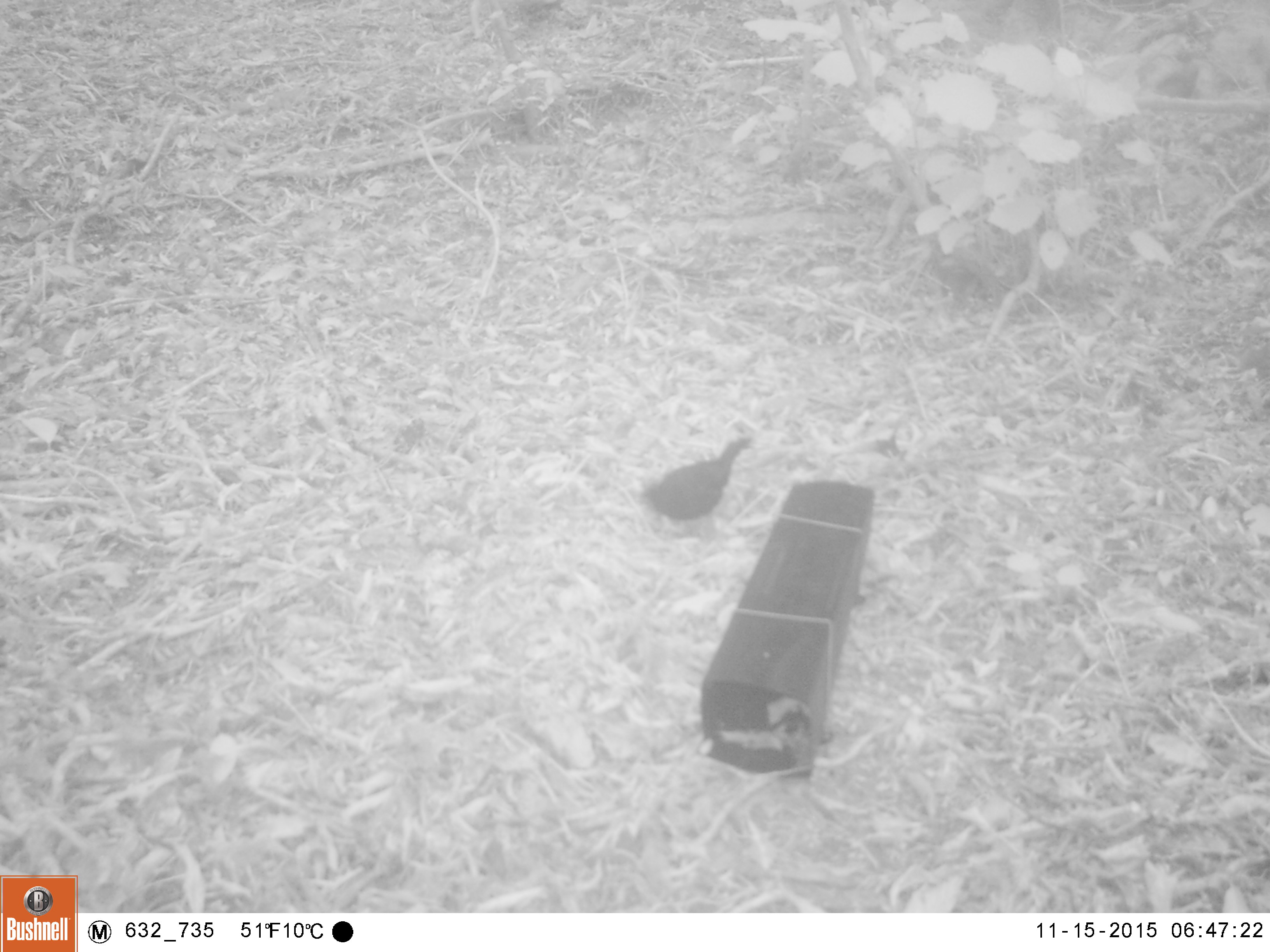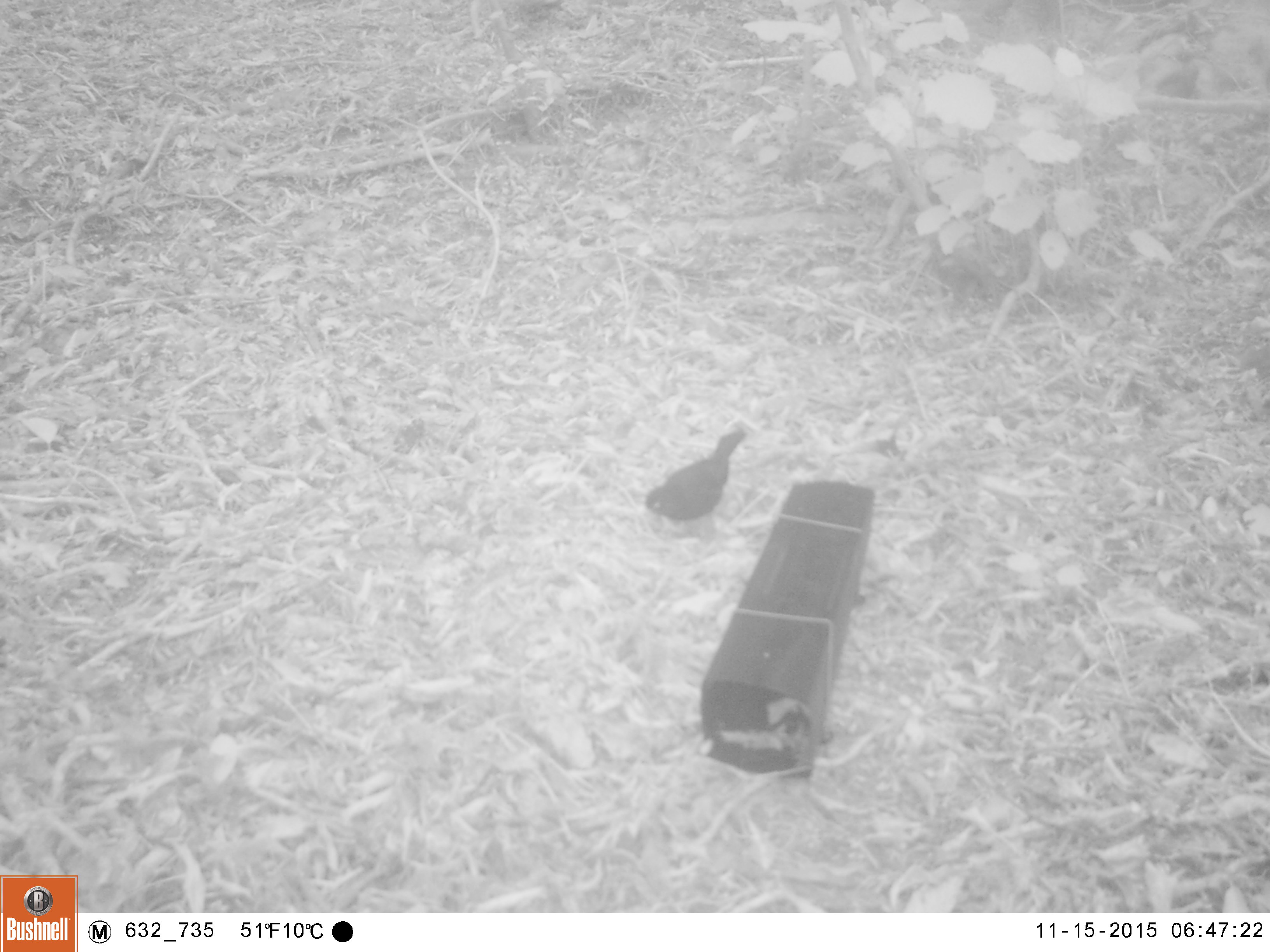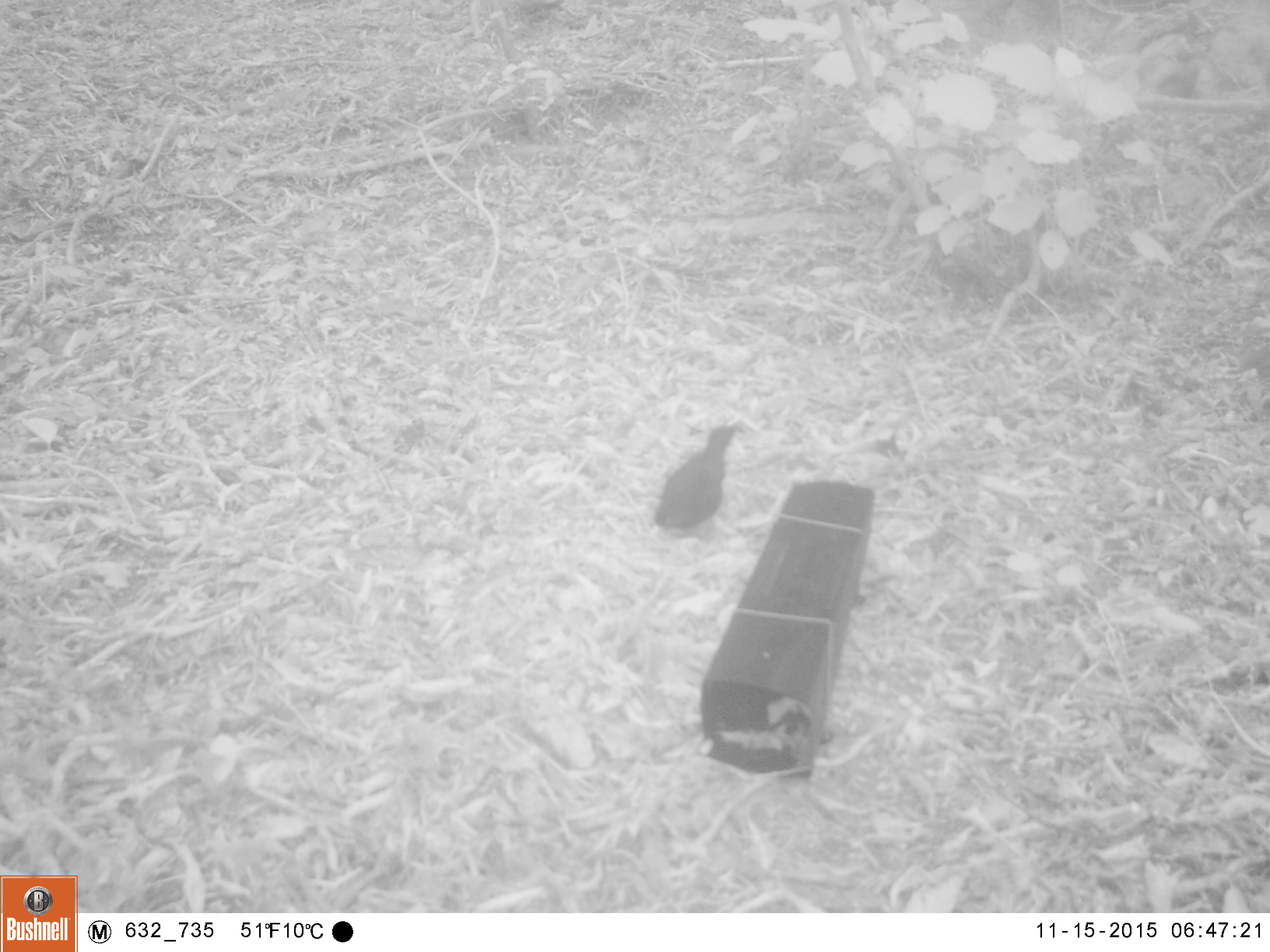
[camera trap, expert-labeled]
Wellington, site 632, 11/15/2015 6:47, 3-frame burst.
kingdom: Animalia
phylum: Chordata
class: Aves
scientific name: Aves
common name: bird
Bird (Aves).